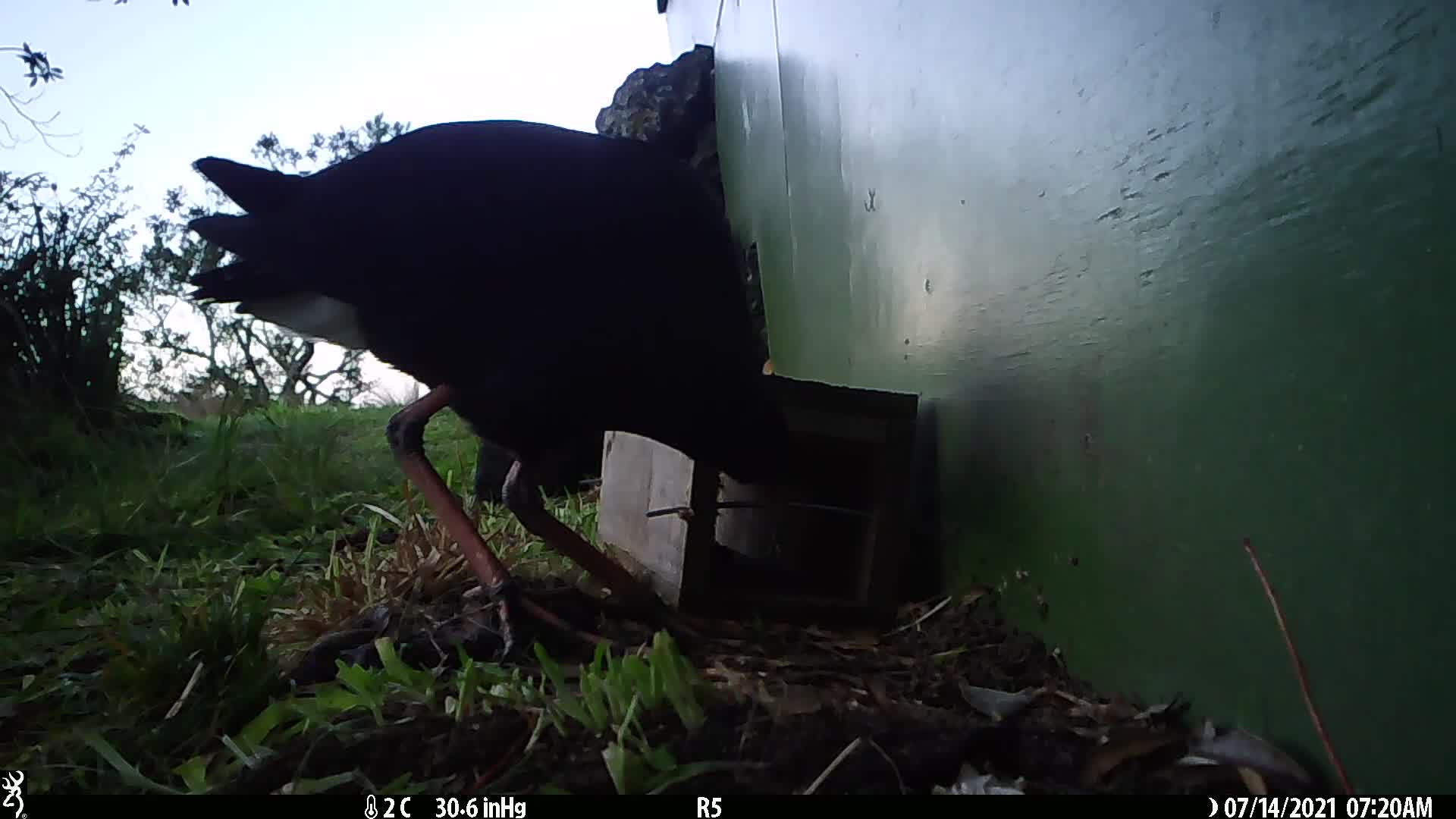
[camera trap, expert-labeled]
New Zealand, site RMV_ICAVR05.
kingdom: Animalia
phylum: Chordata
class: Aves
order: Gruiformes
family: Rallidae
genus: Porphyrio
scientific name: Porphyrio melanotus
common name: australasian swamphen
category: pukeko